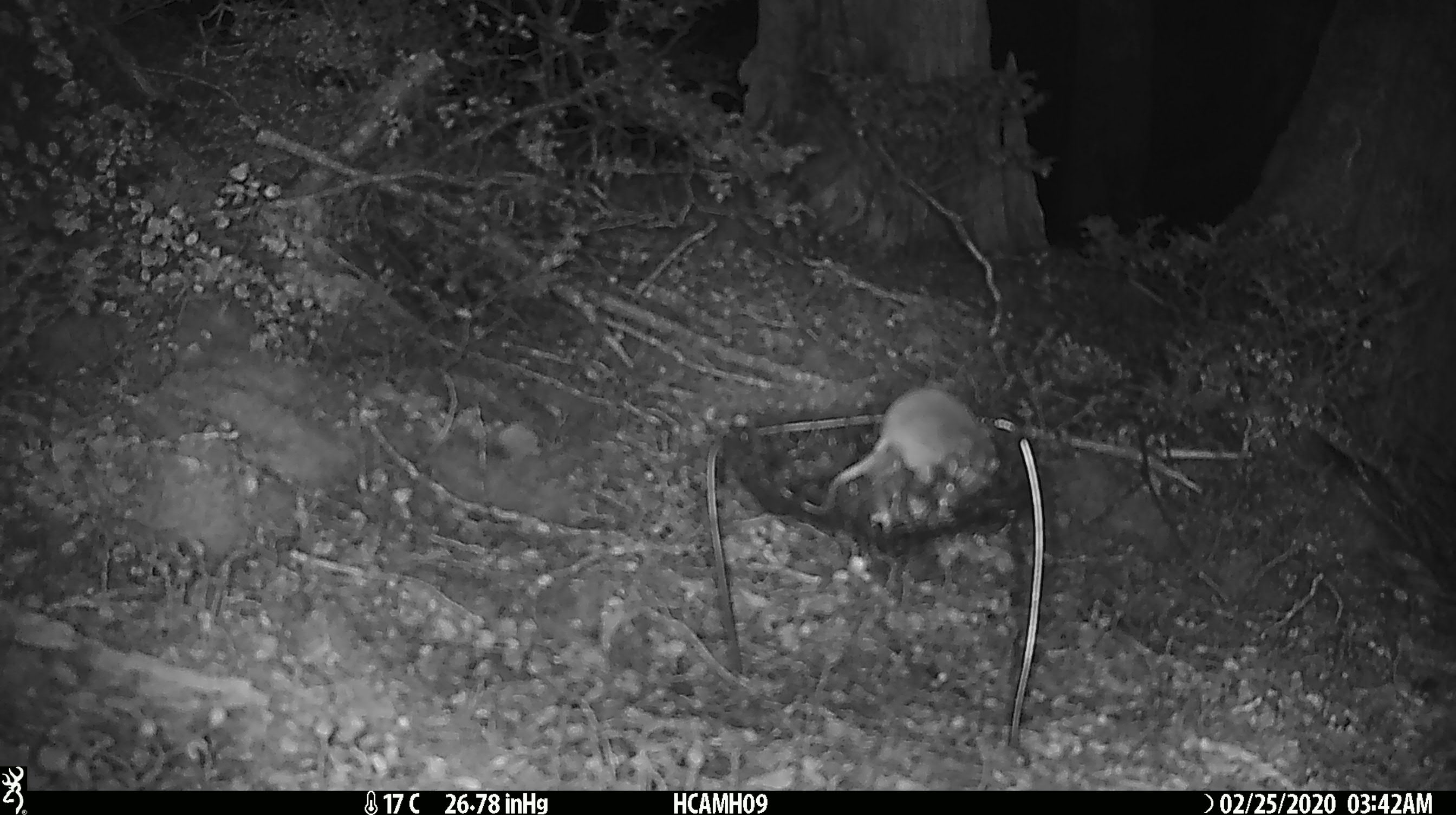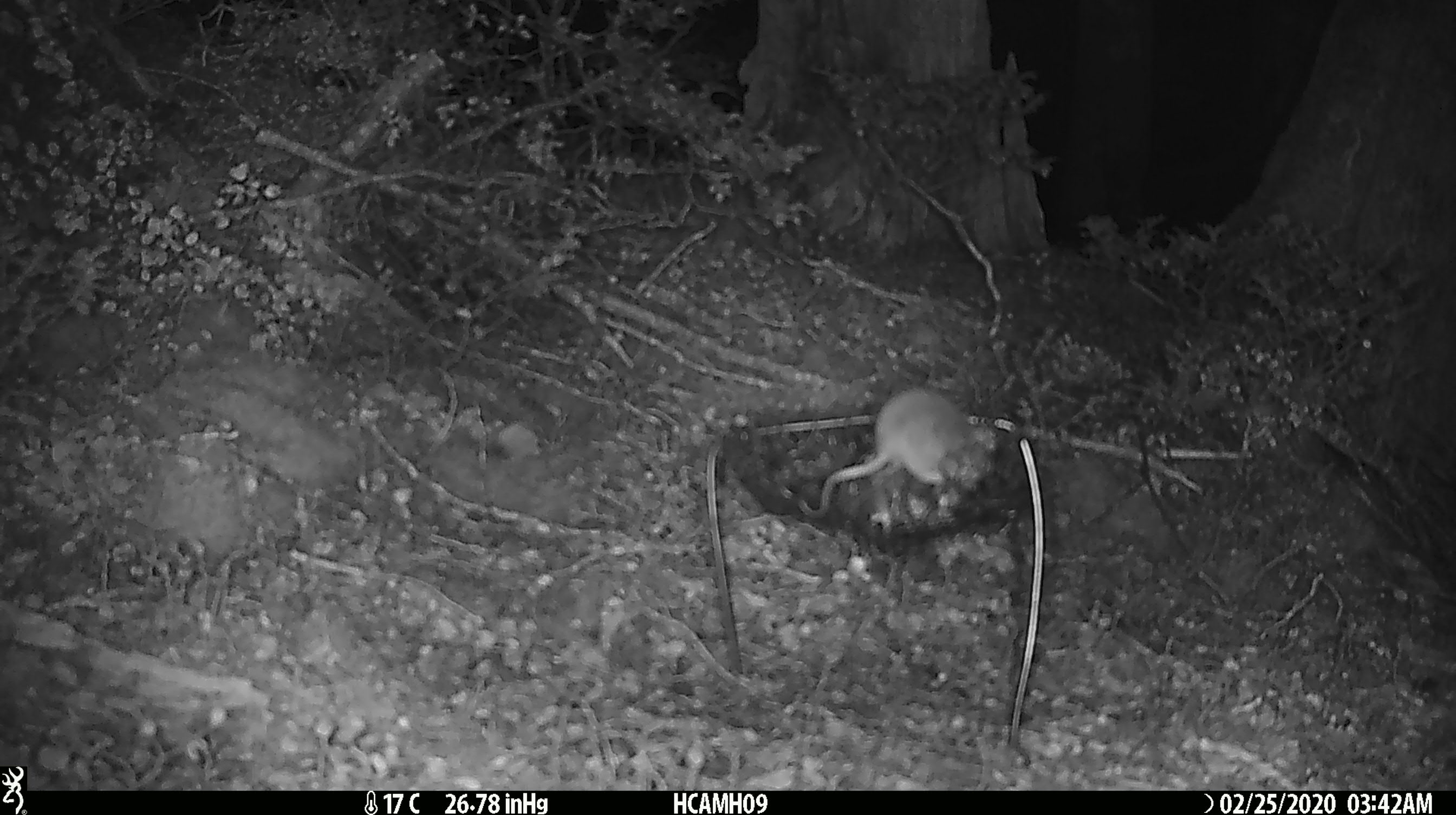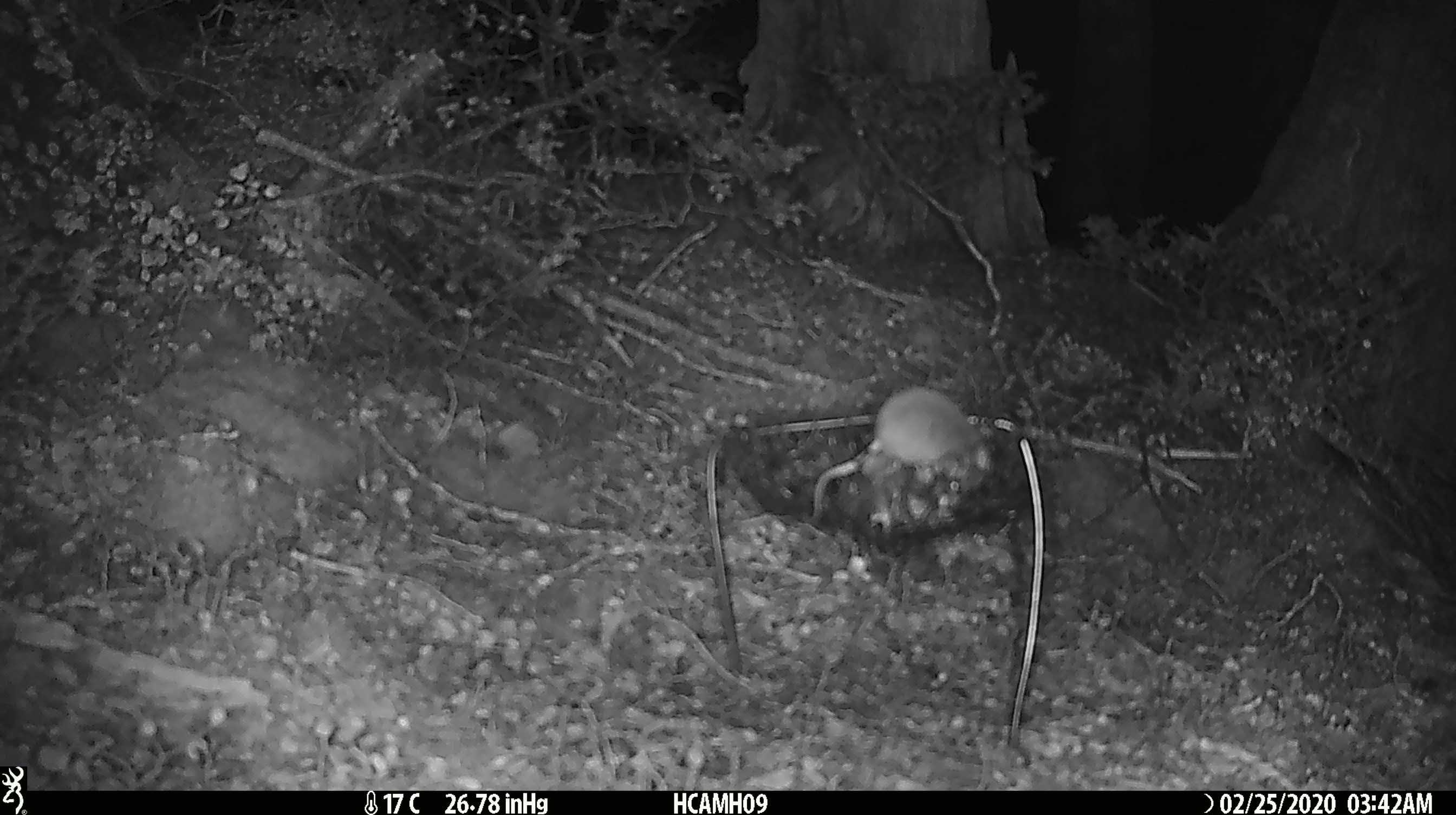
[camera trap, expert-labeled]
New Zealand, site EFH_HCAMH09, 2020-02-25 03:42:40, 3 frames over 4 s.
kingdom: Animalia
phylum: Chordata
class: Mammalia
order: Rodentia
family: Muridae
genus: Mus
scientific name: Mus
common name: mouse